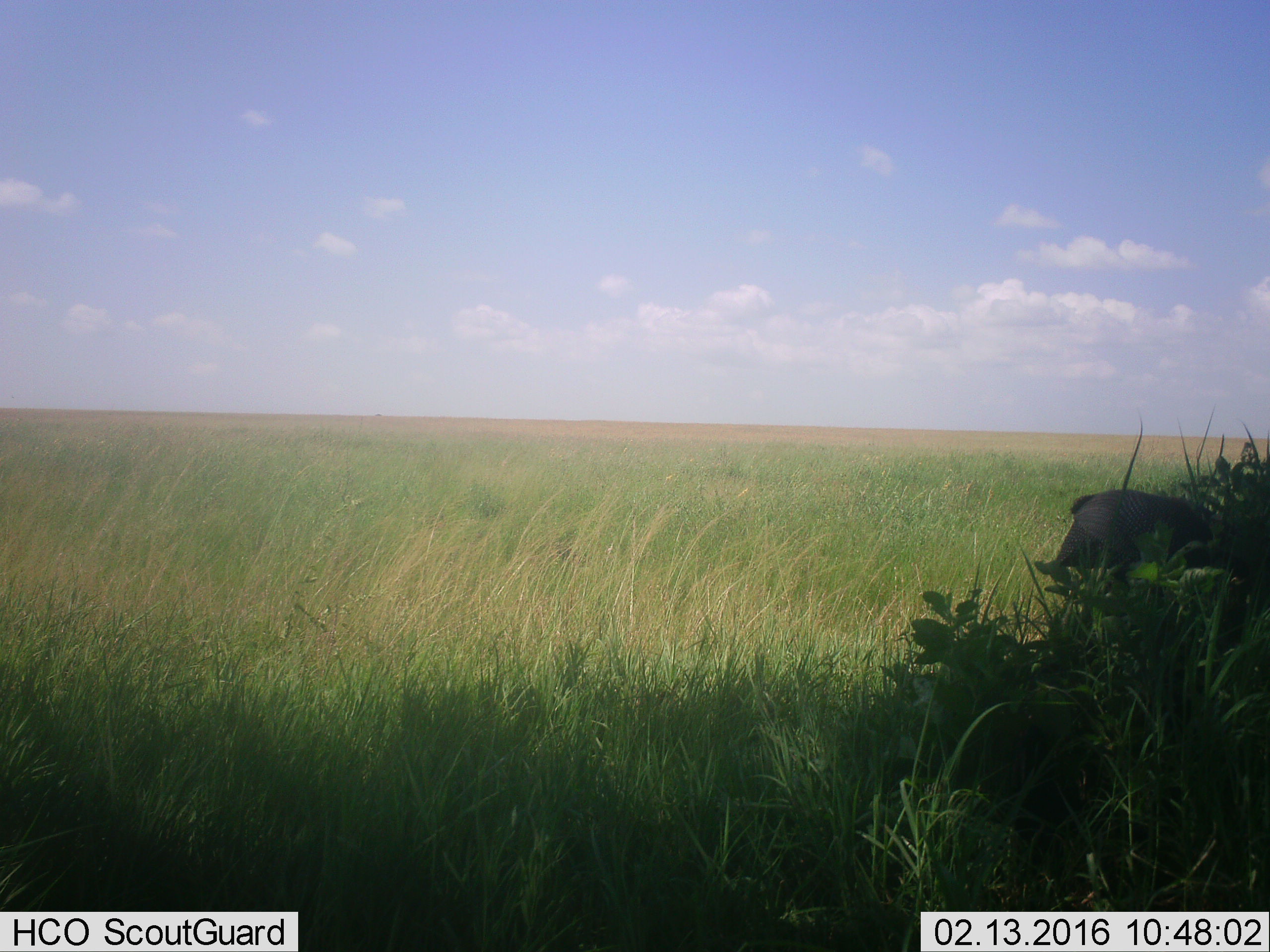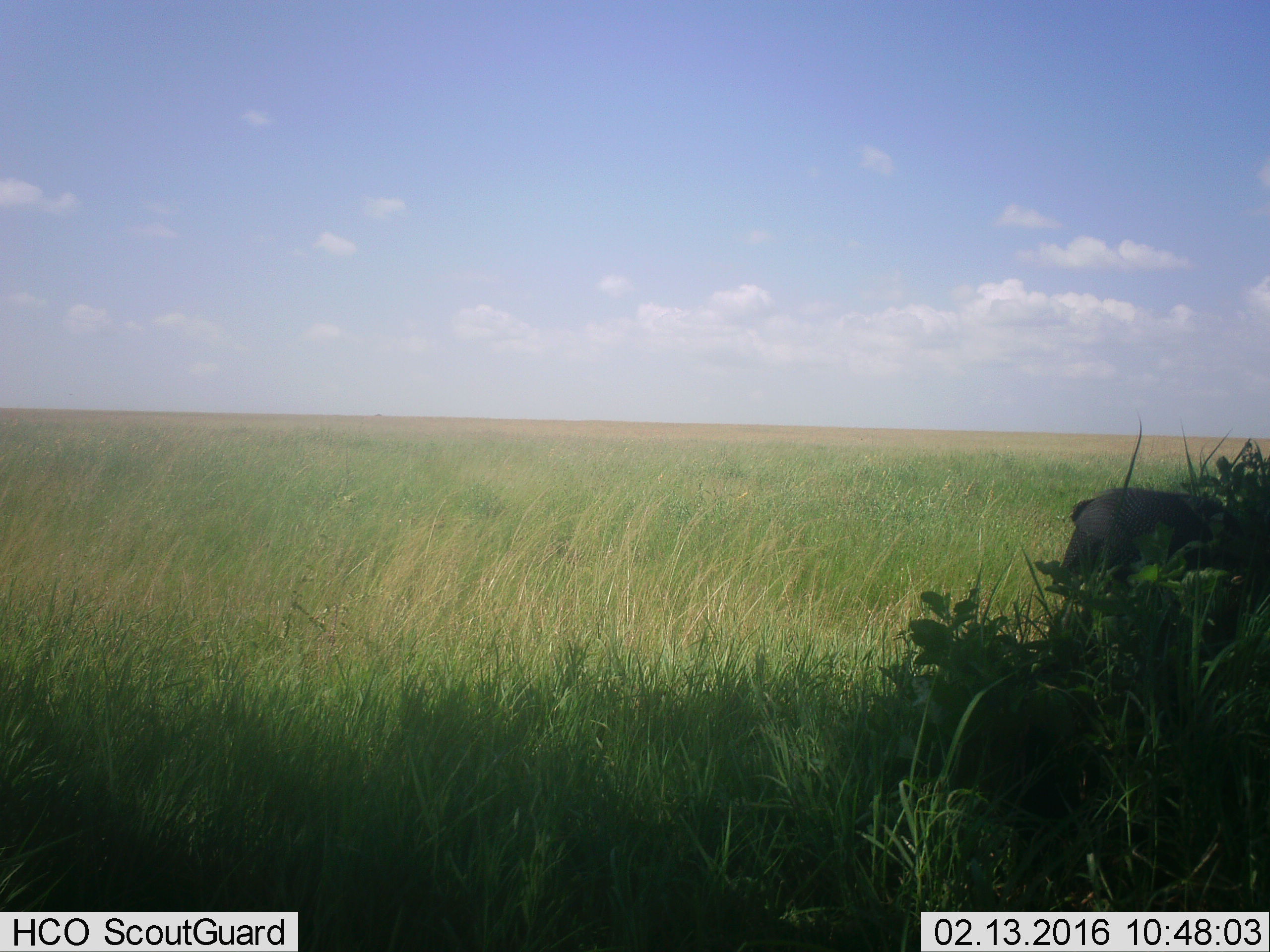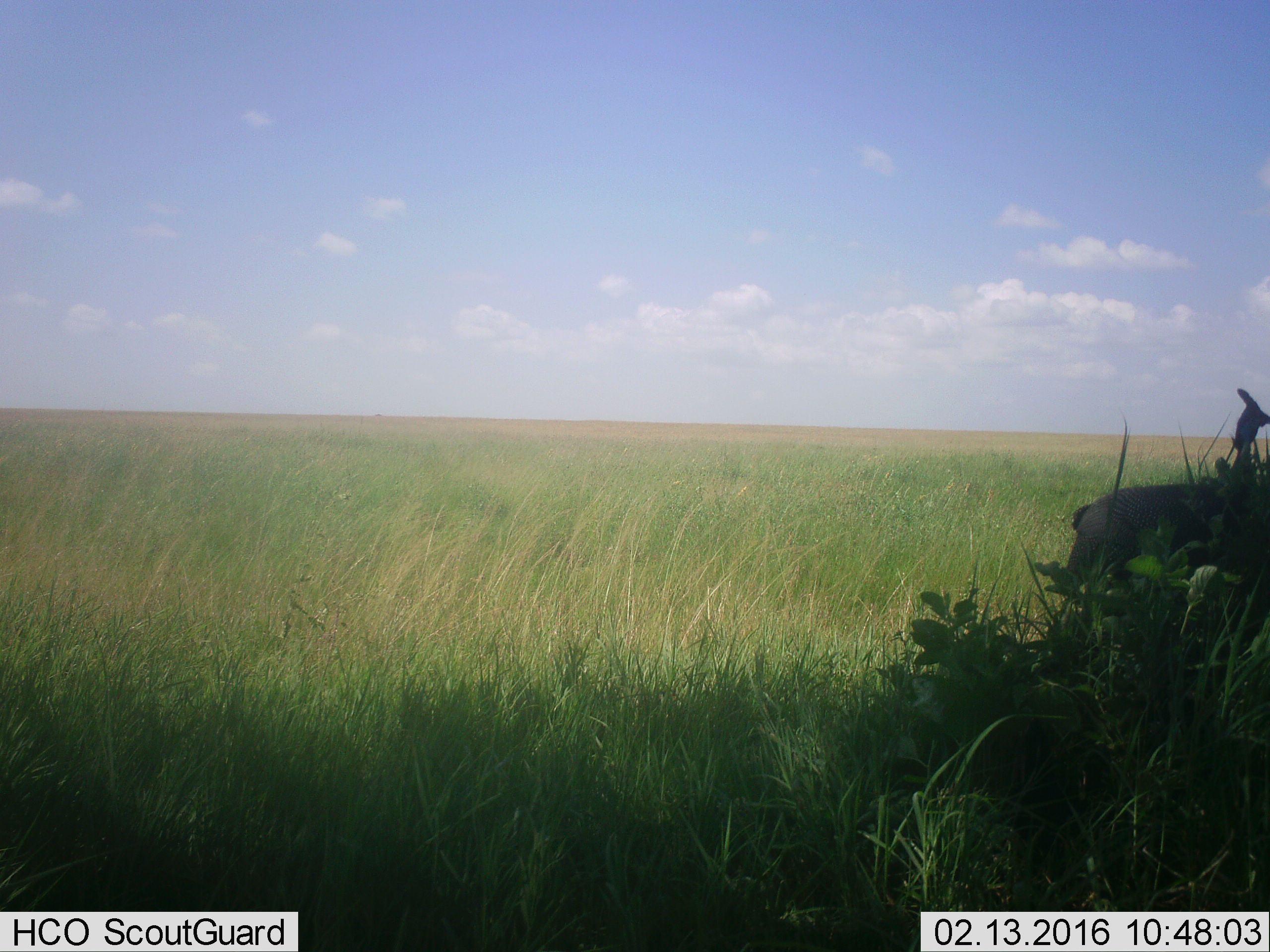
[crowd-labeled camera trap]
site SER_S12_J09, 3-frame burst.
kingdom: Animalia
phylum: Chordata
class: Aves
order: Galliformes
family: Numididae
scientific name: Numididae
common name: guineafowl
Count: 1.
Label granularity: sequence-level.